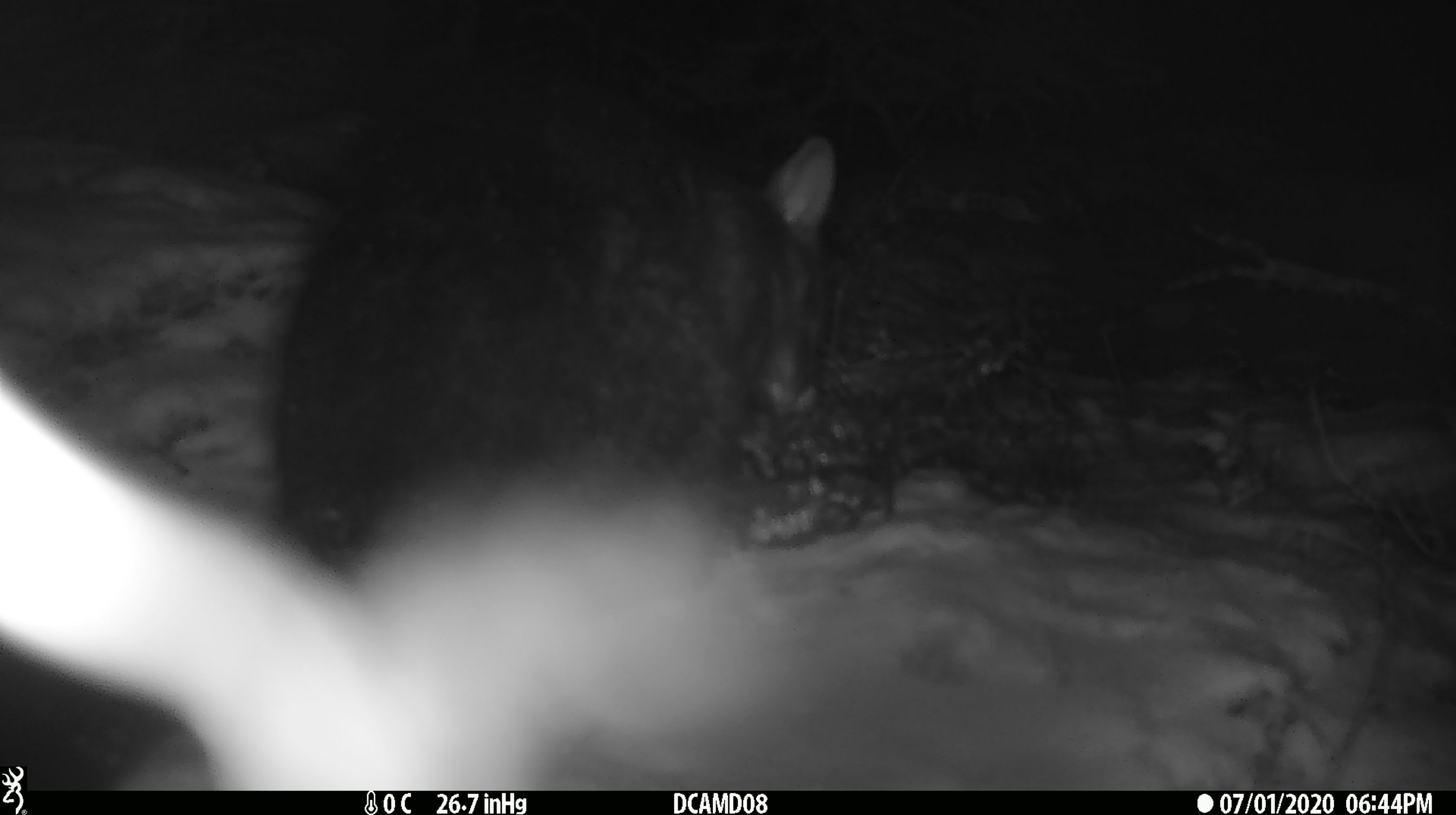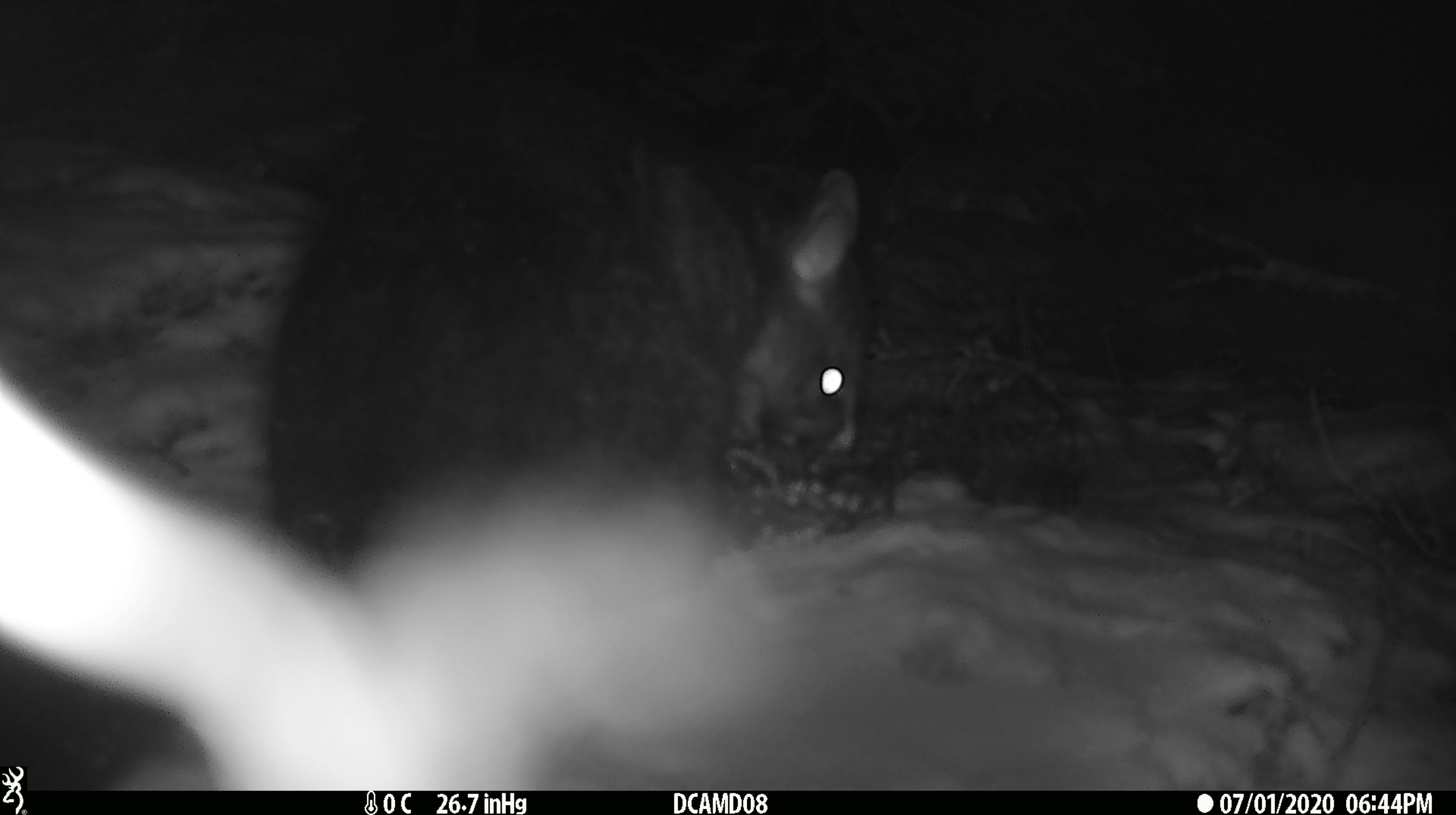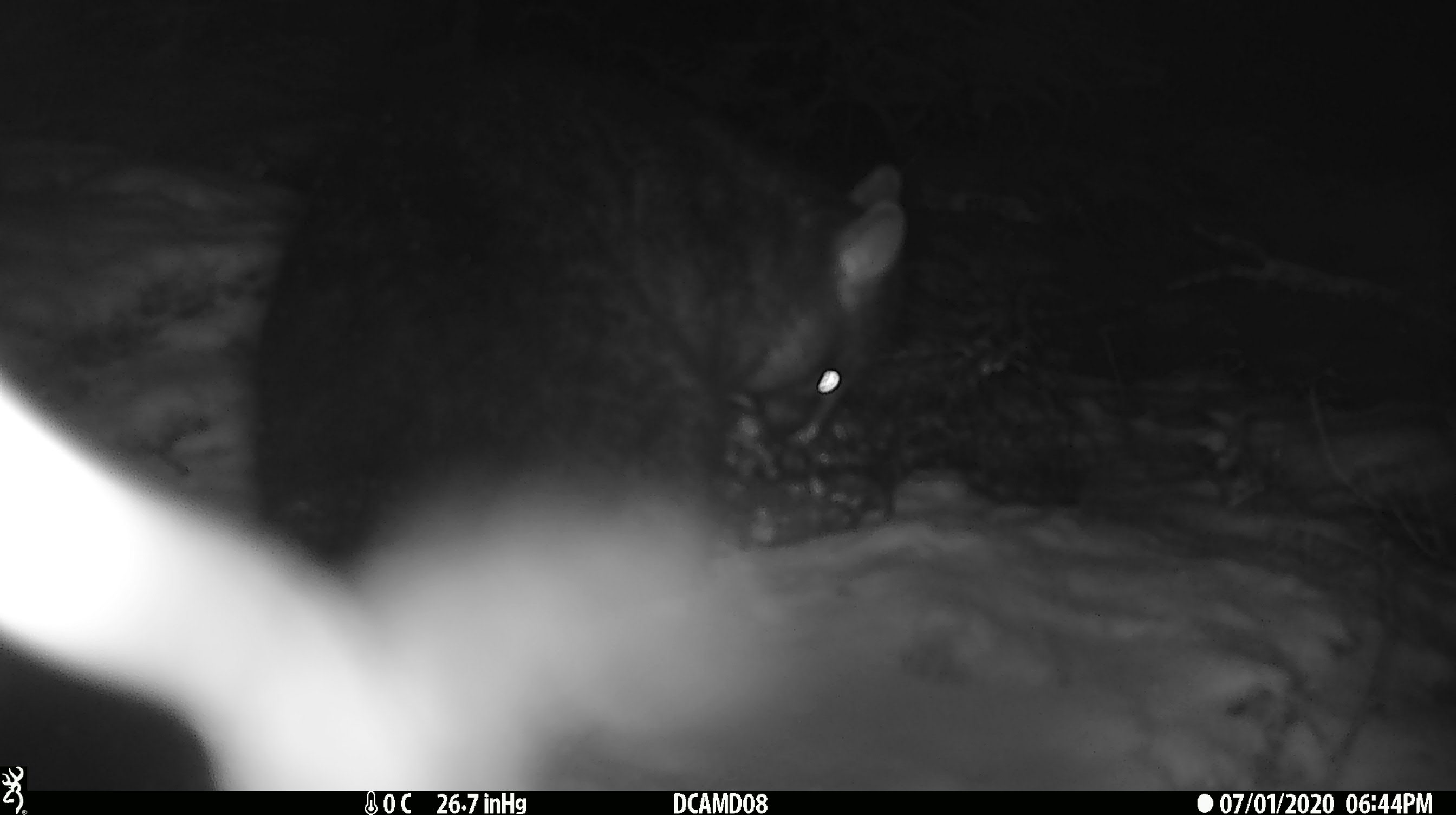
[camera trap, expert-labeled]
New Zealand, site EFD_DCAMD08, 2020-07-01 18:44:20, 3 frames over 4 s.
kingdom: Animalia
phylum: Chordata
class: Mammalia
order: Diprotodontia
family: Phalangeridae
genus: Trichosurus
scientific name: Trichosurus vulpecula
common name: common brushtail possum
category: possum